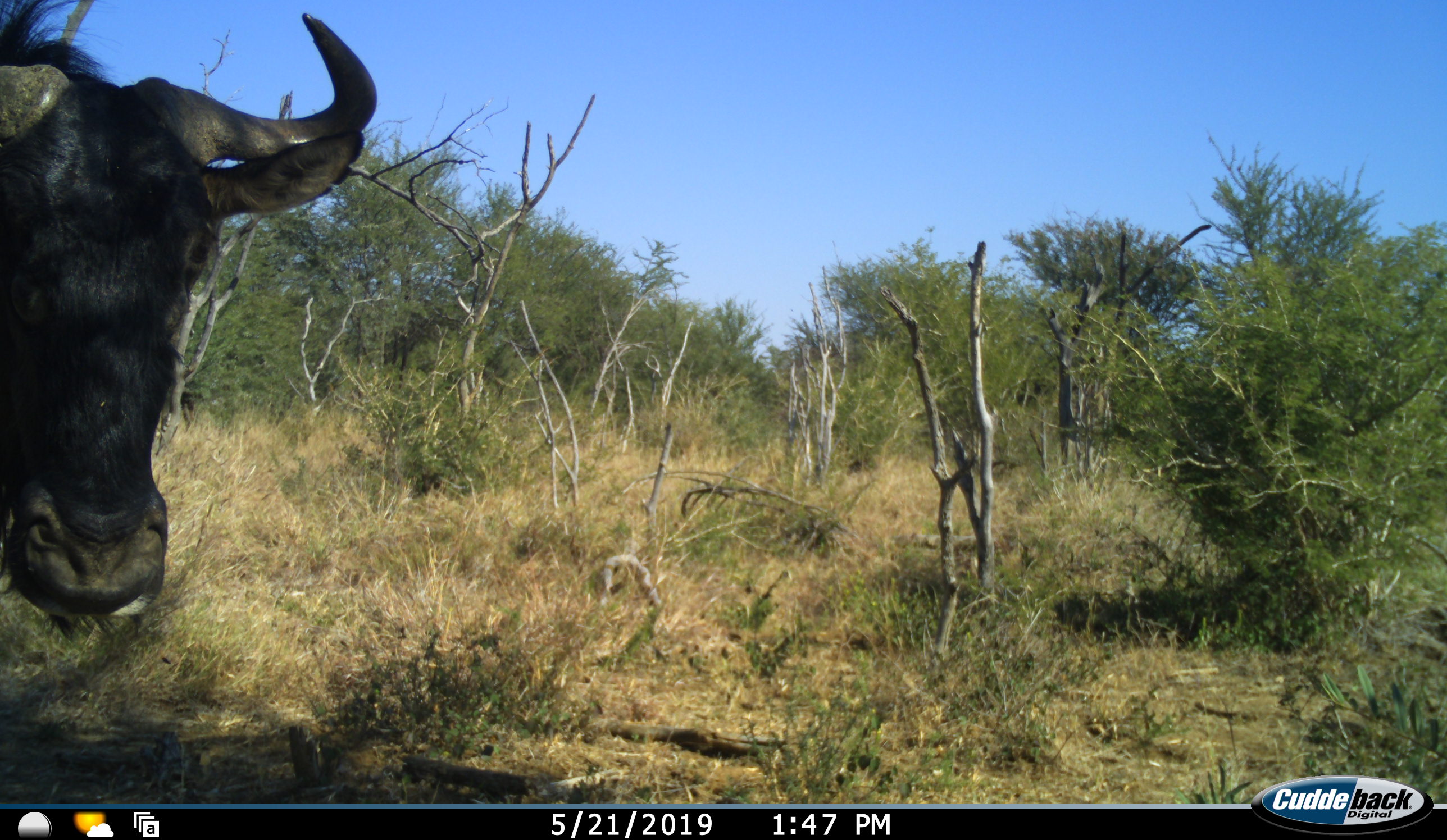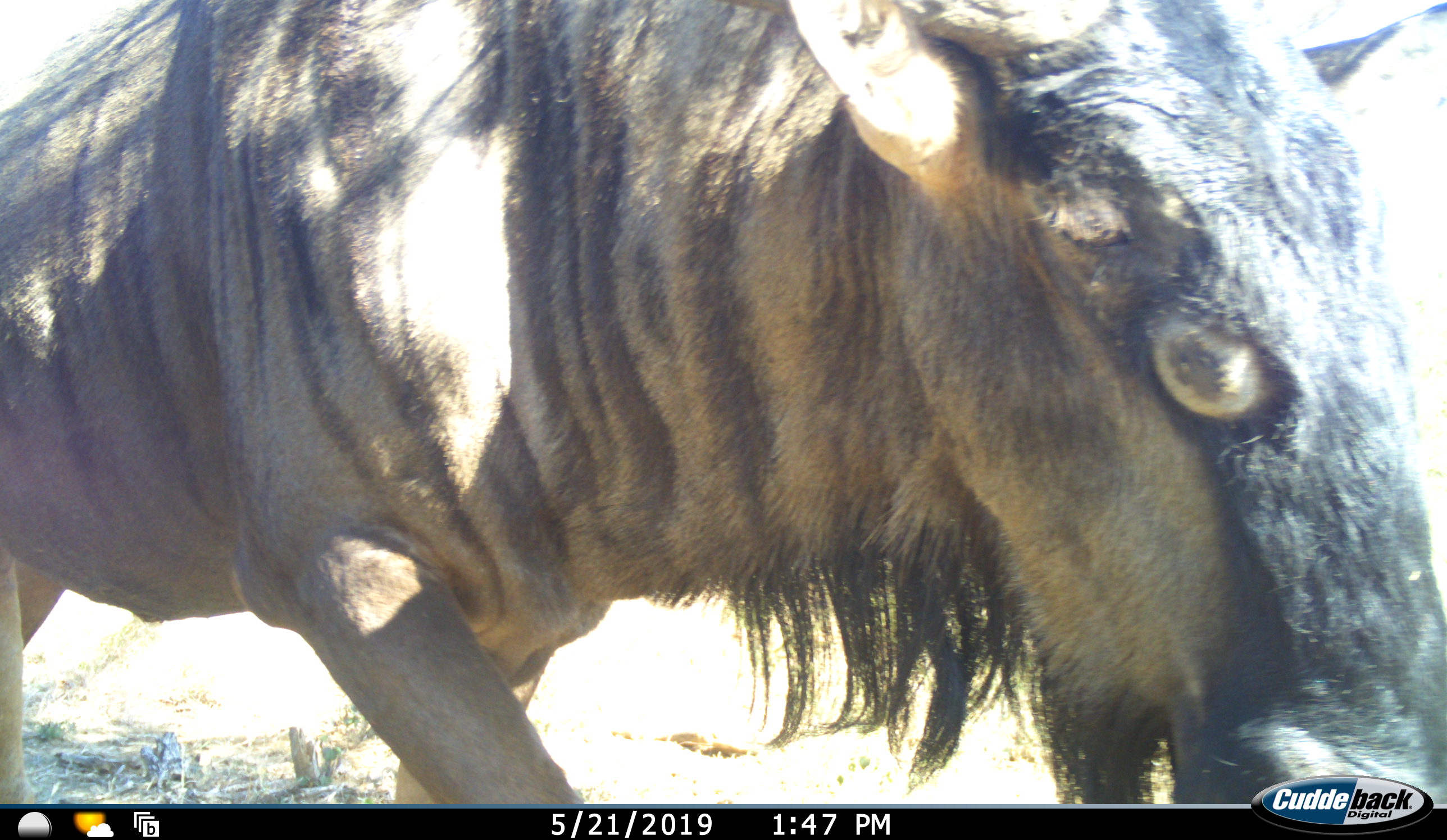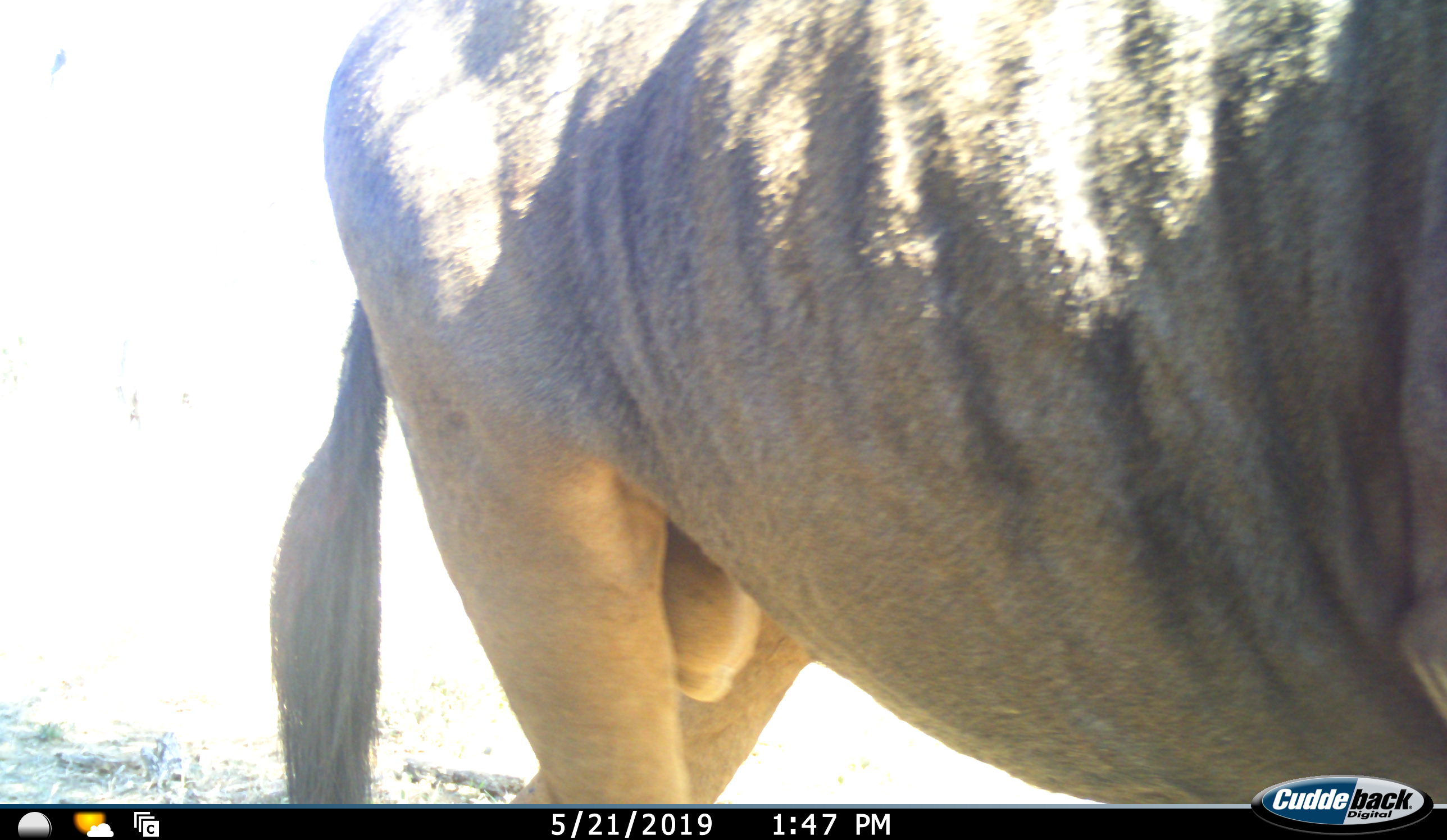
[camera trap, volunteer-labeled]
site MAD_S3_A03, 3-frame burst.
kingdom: Animalia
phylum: Chordata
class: Mammalia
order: Artiodactyla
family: Bovidae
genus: Connochaetes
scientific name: Connochaetes taurinus taurinus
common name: blue wildebeest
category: wildebeestblue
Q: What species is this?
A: Wildebeestblue (blue wildebeest) (Connochaetes taurinus taurinus).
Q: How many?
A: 1.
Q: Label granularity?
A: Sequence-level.